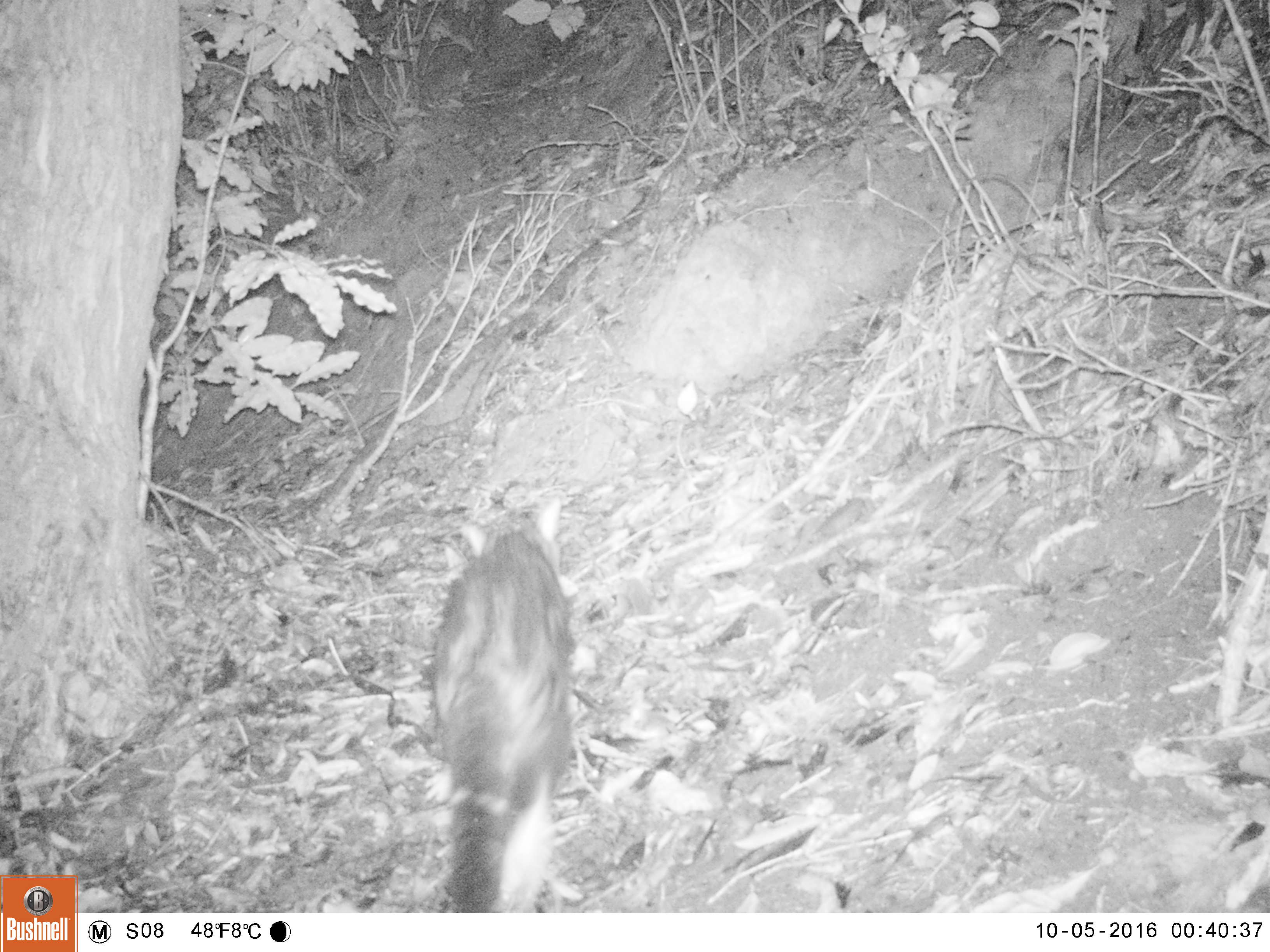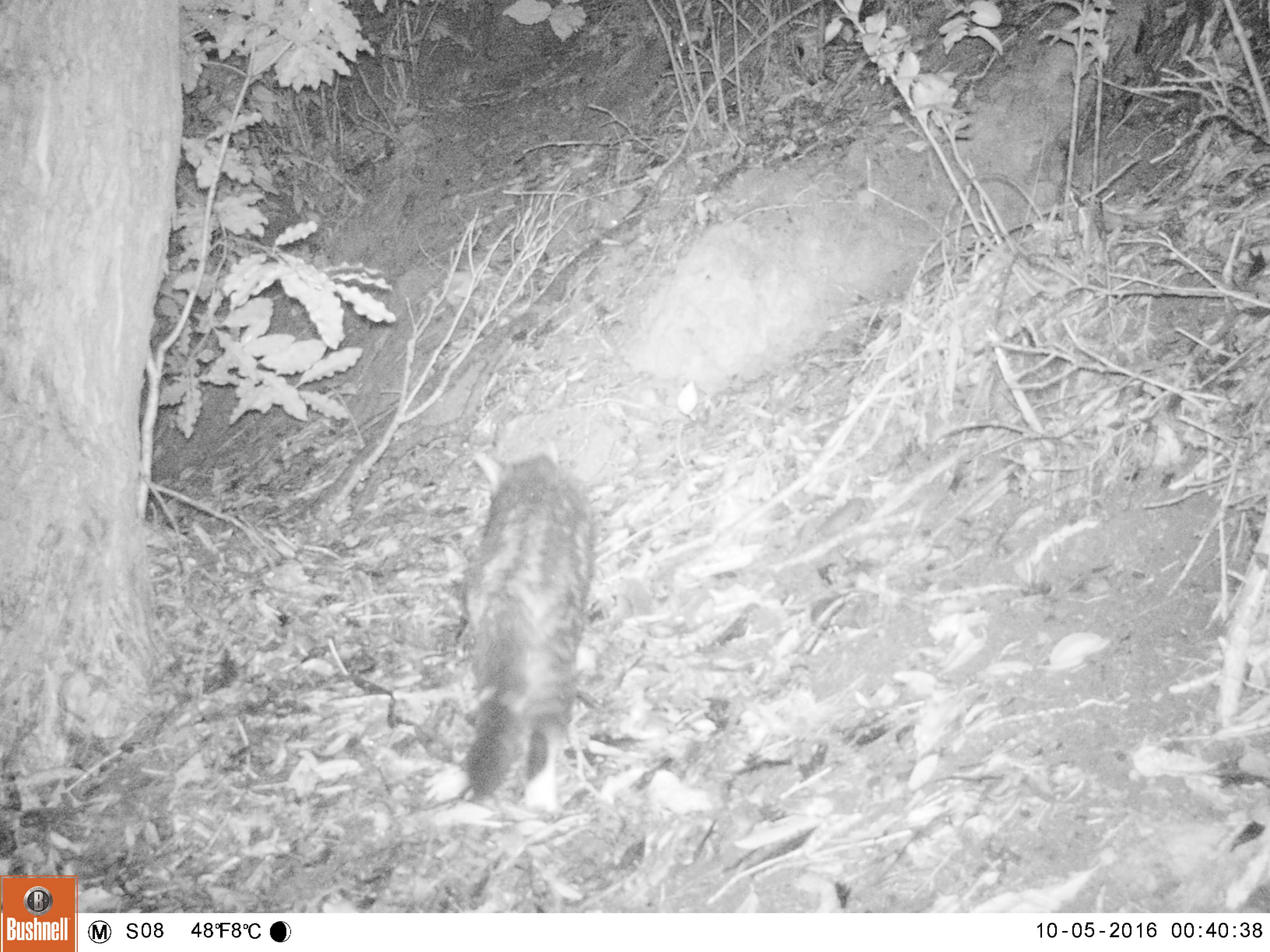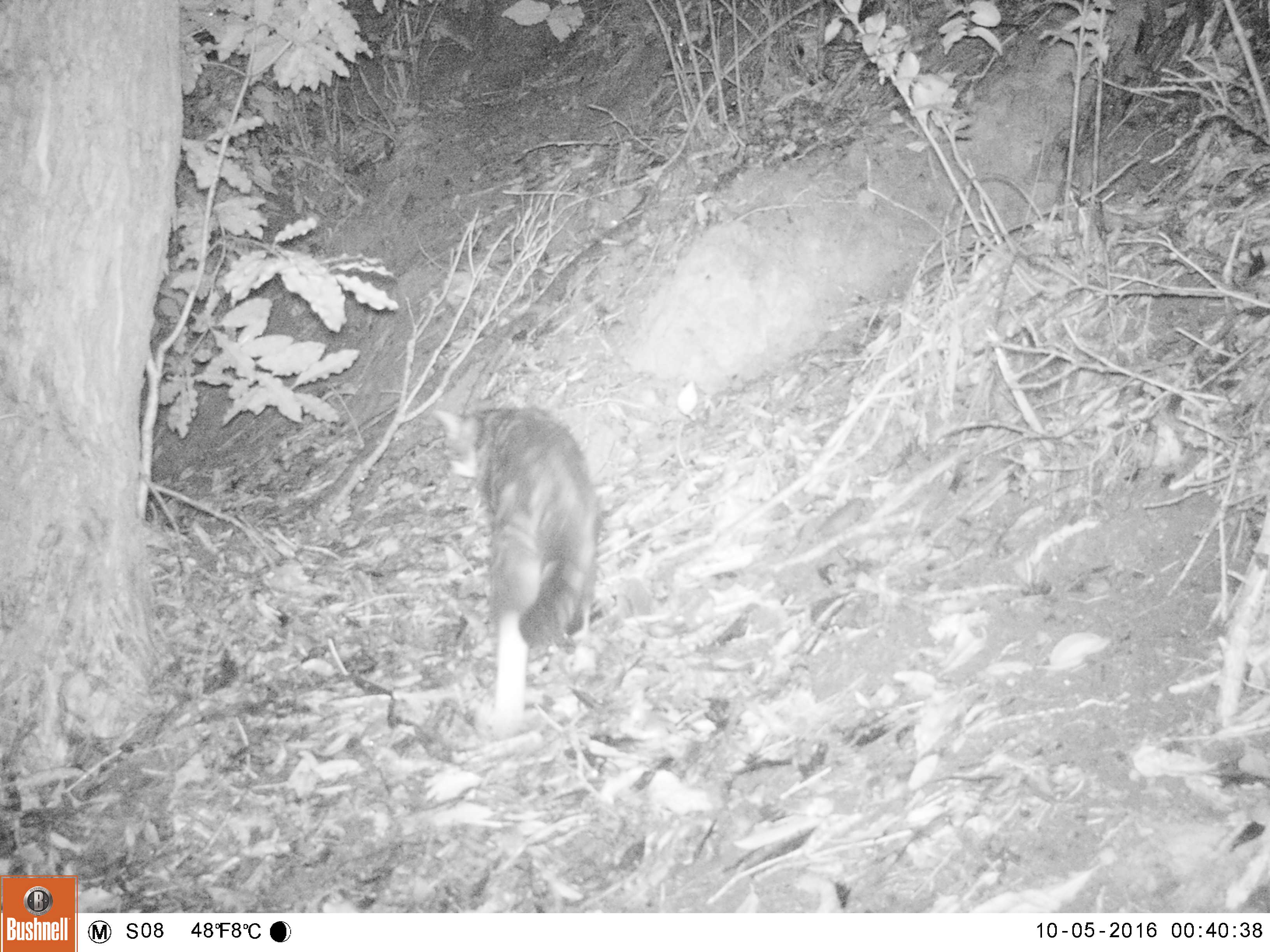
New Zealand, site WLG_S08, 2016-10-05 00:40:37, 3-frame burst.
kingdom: Animalia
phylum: Chordata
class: Mammalia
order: Carnivora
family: Felidae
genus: Felis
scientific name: Felis catus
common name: domestic cat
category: cat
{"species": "cat (domestic cat) (Felis catus)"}